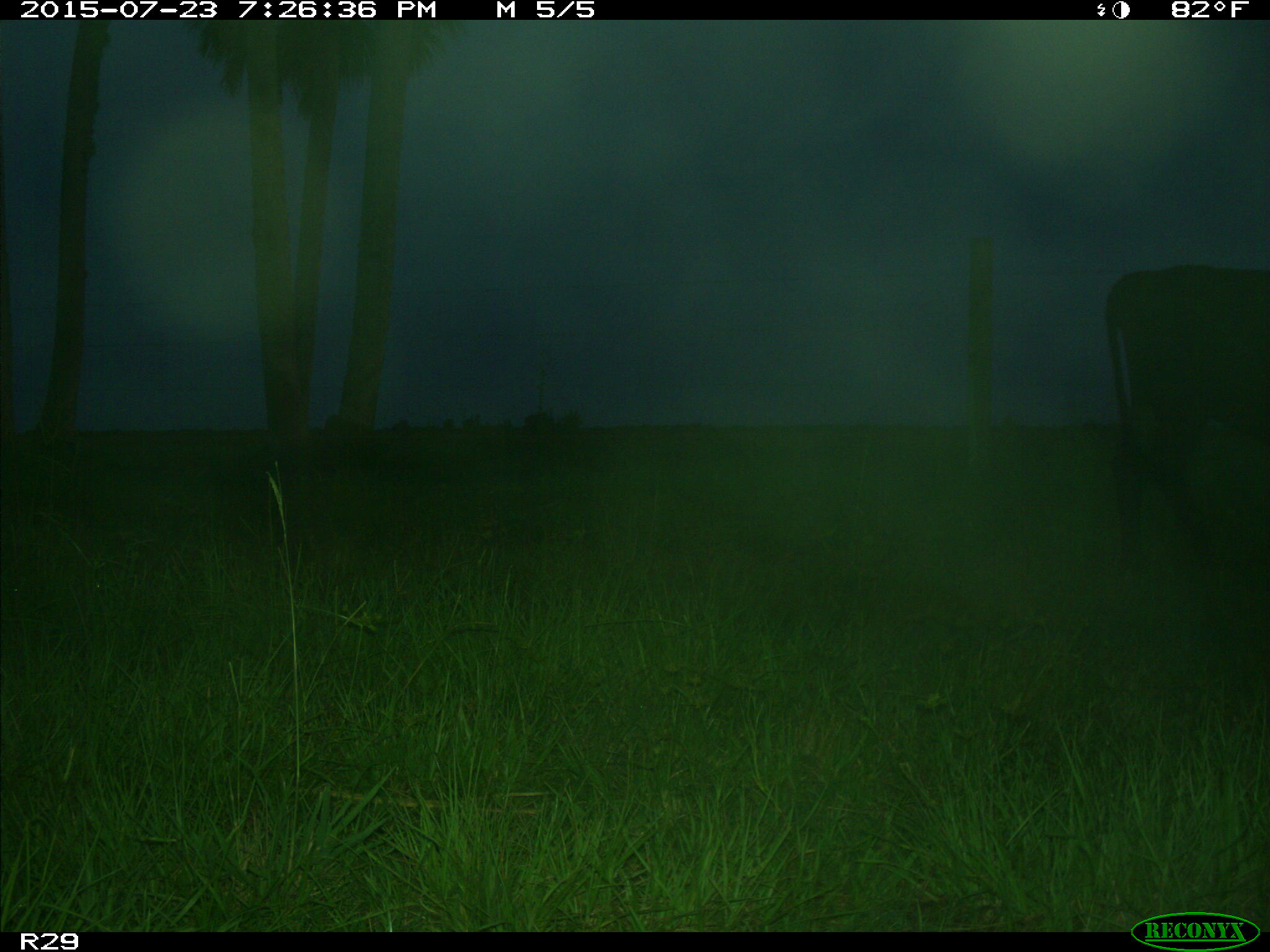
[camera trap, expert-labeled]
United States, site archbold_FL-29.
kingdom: Animalia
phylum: Chordata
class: Mammalia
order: Artiodactyla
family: Bovidae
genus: Bos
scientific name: Bos taurus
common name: domestic cow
Bos taurus (domestic cow).